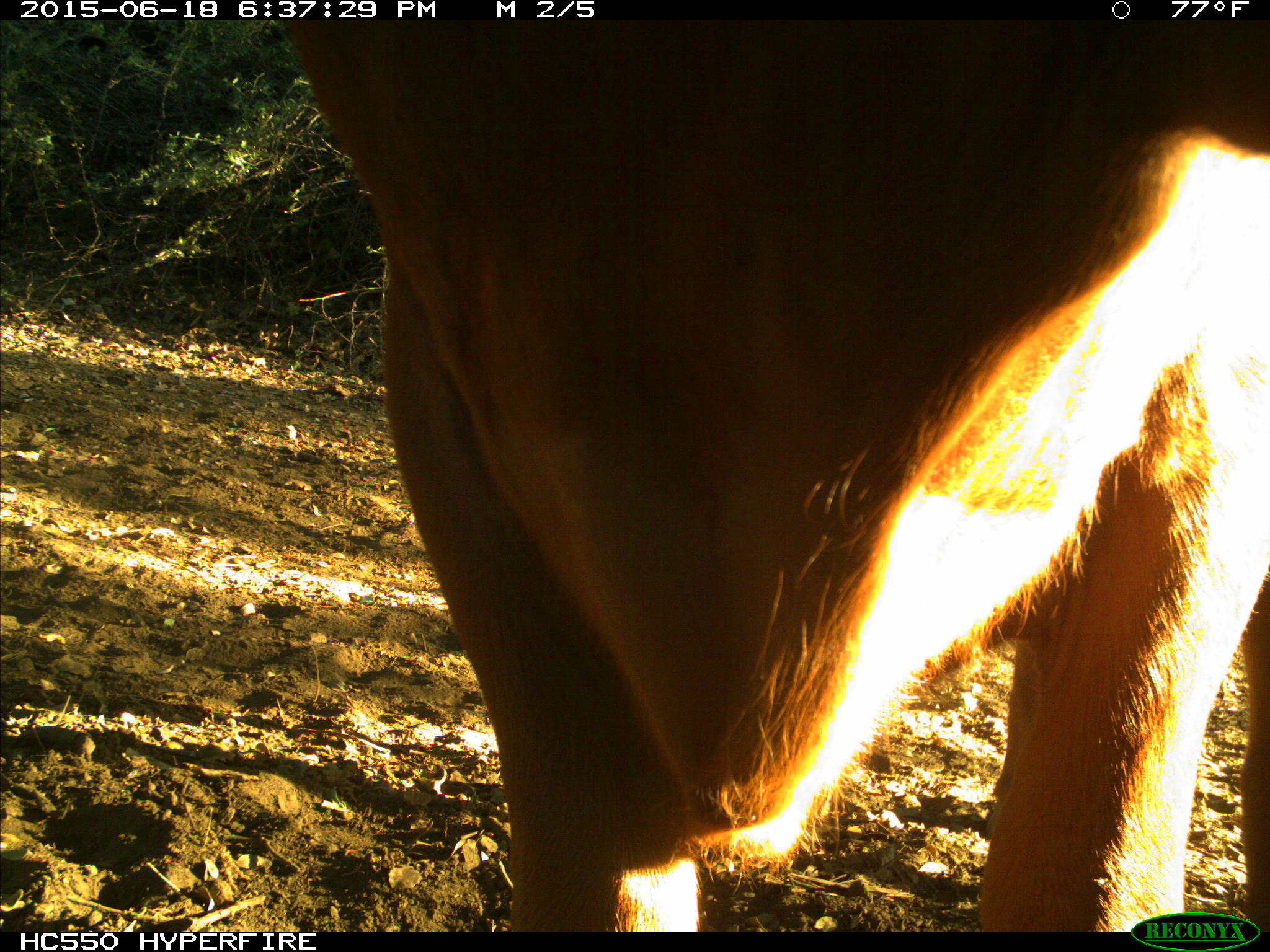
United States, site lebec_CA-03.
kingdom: Animalia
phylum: Chordata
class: Mammalia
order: Artiodactyla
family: Bovidae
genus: Bos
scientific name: Bos taurus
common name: domestic cow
Bos taurus (domestic cow).